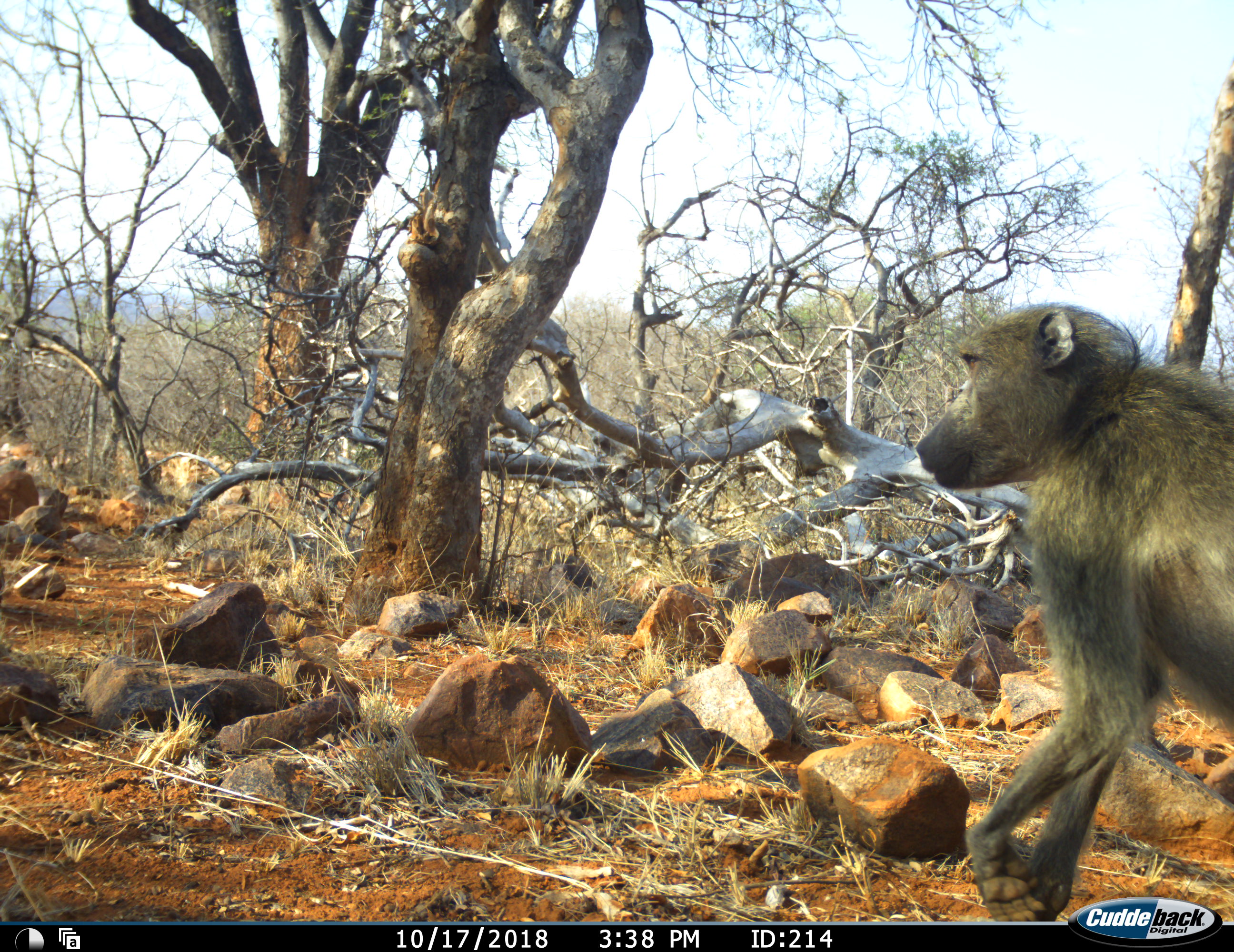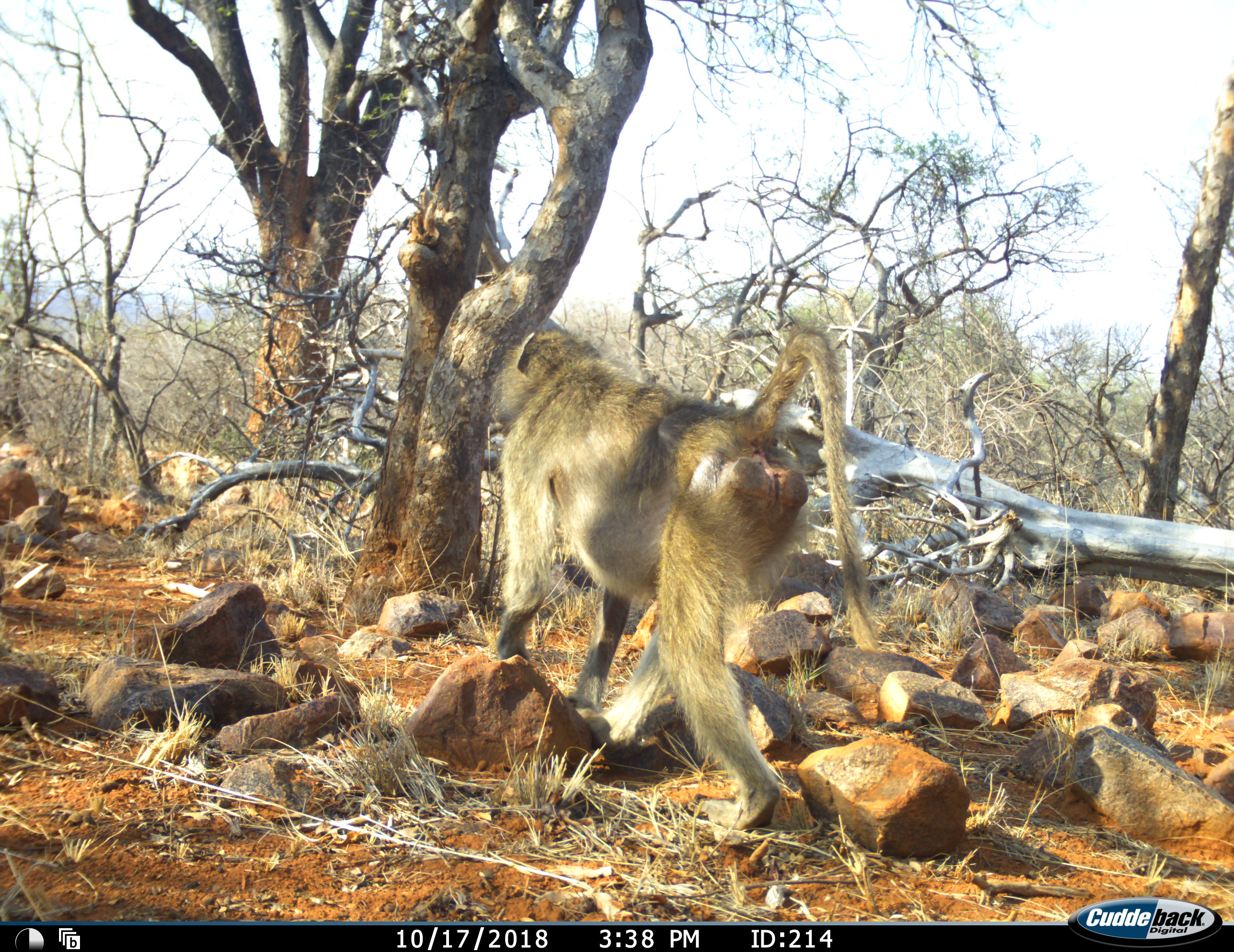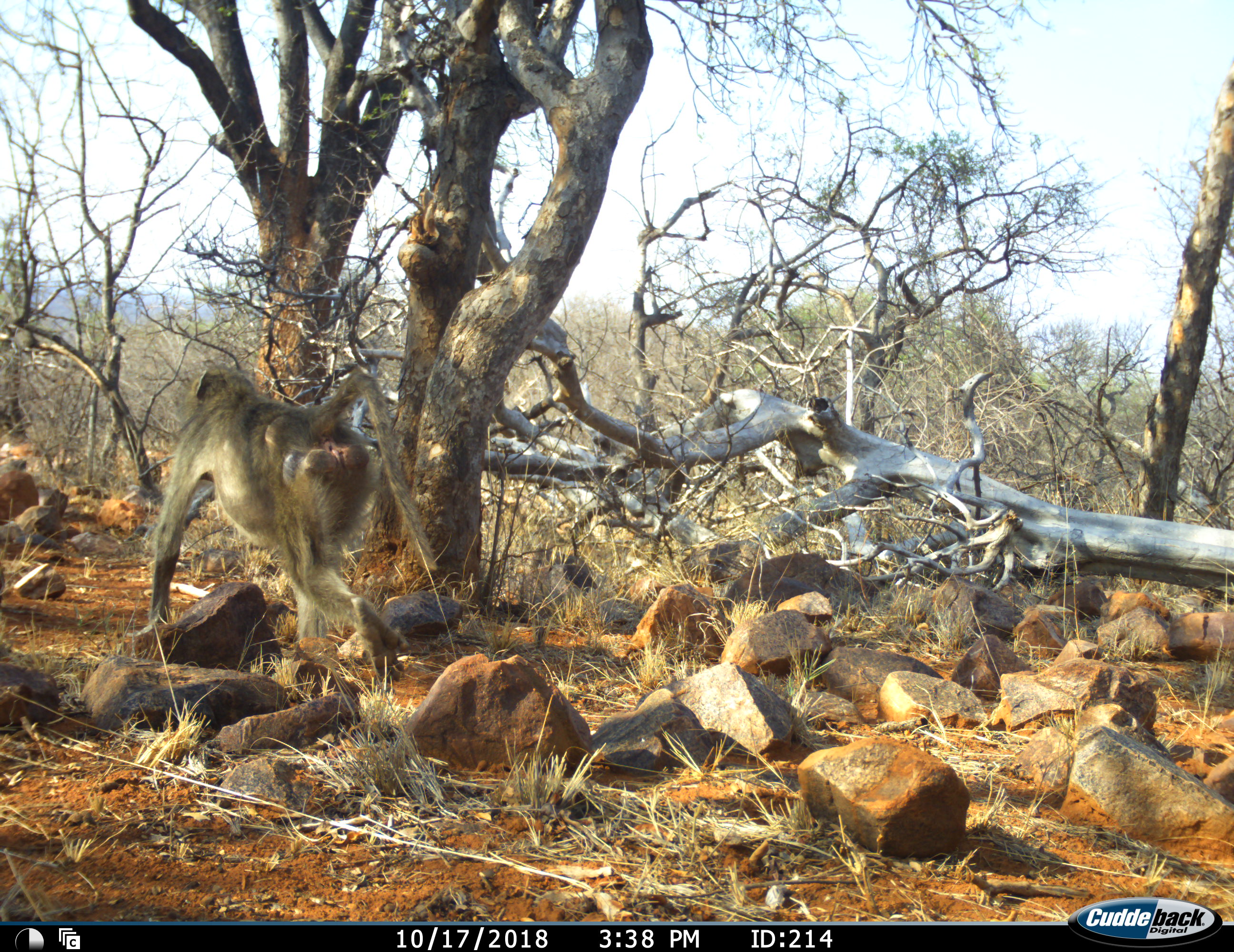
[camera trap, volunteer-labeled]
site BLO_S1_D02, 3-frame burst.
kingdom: Animalia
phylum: Chordata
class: Mammalia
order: Primates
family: Cercopithecidae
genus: Papio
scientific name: Papio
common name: baboon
Baboon (Papio), count 1. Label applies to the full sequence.